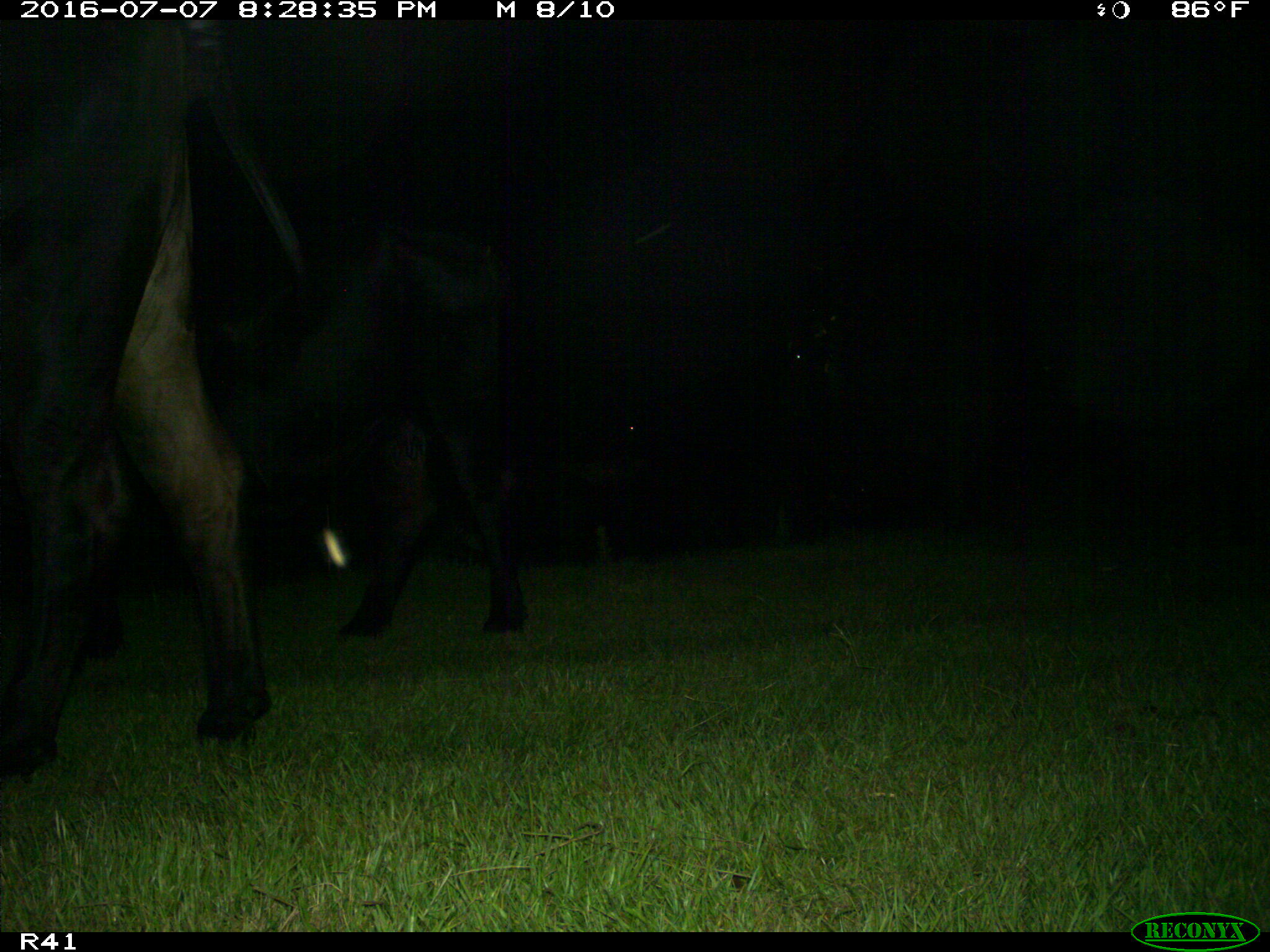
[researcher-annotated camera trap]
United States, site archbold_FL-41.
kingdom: Animalia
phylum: Chordata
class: Mammalia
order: Artiodactyla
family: Bovidae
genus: Bos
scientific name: Bos taurus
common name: domestic cow